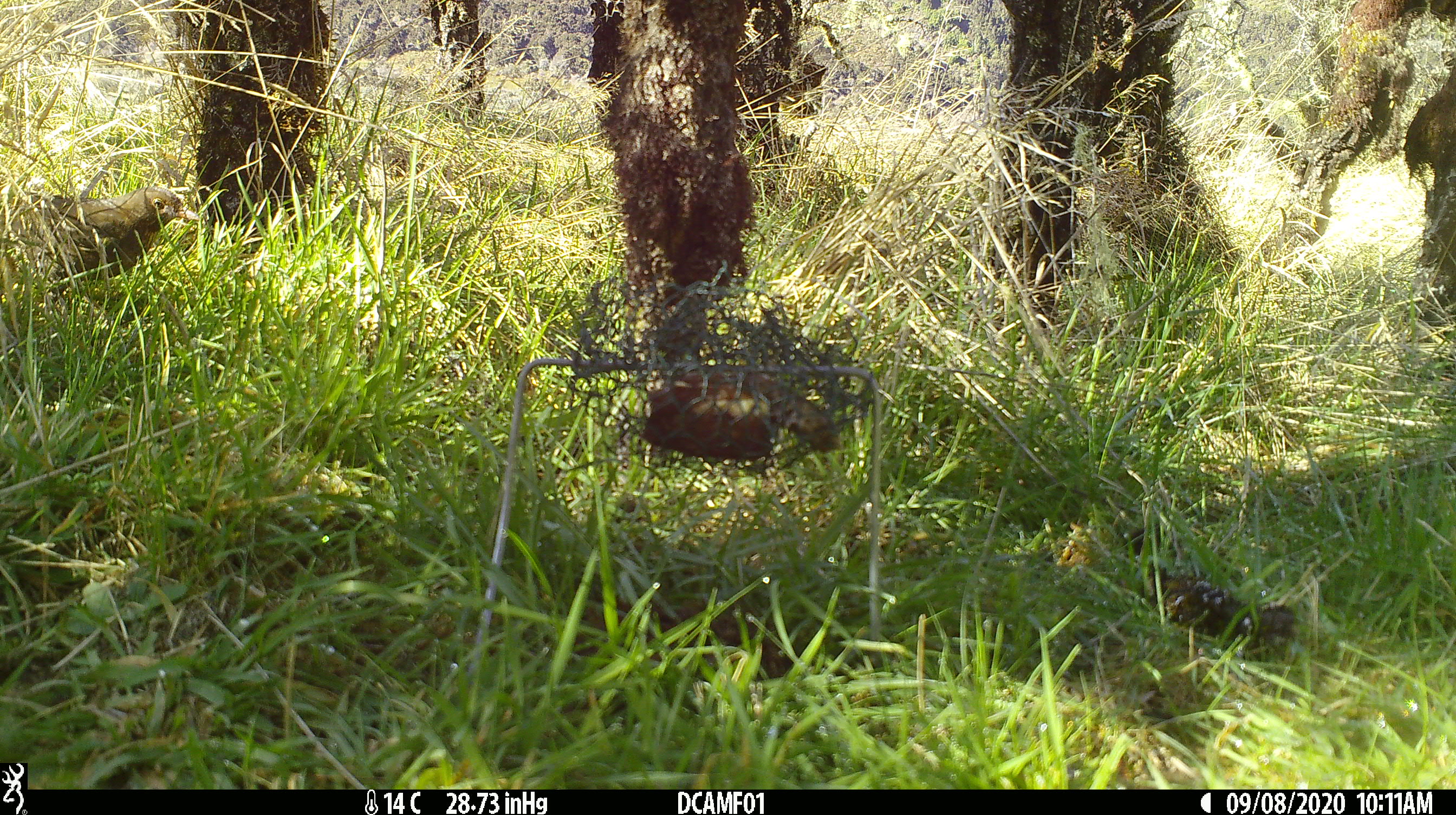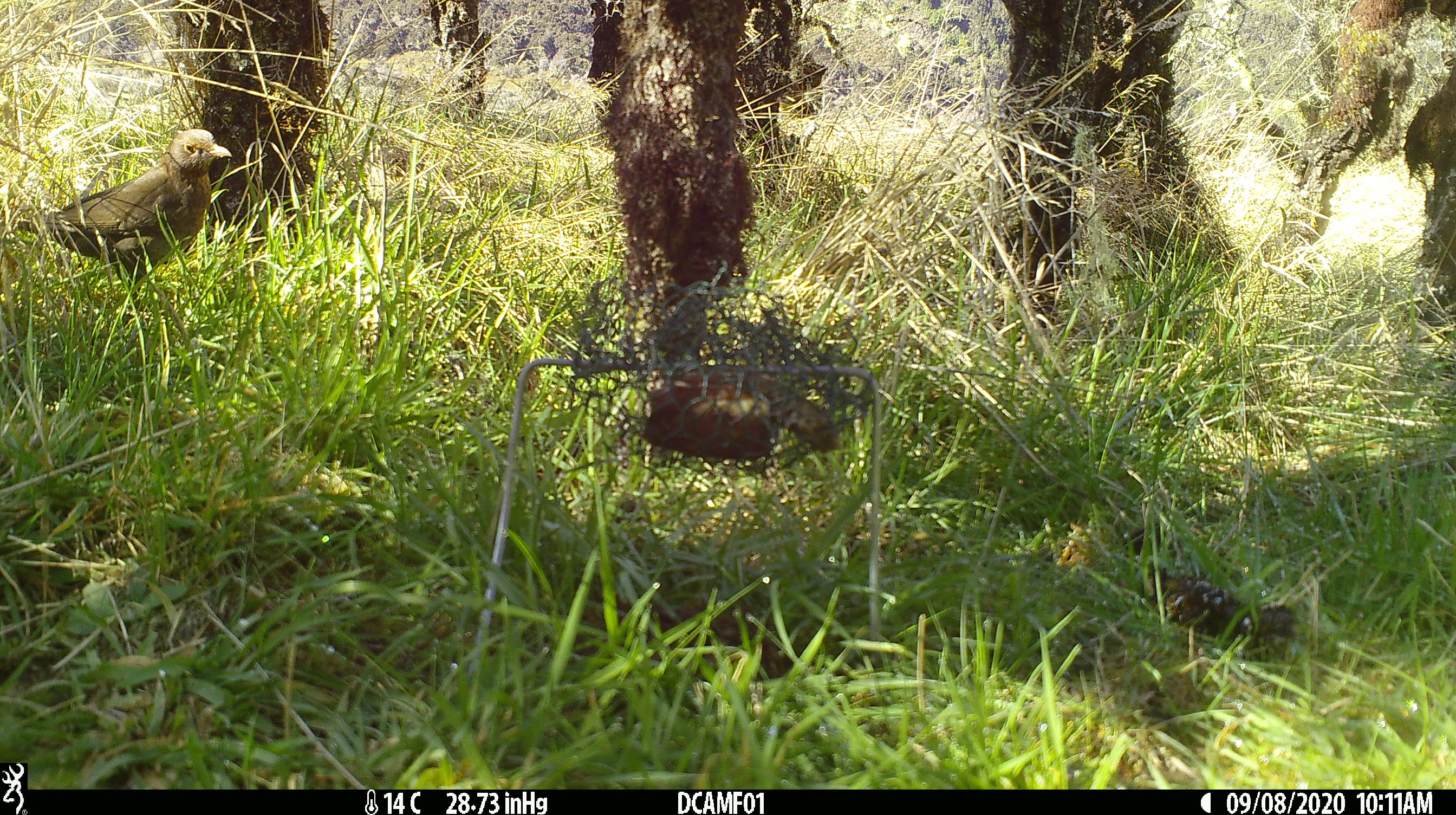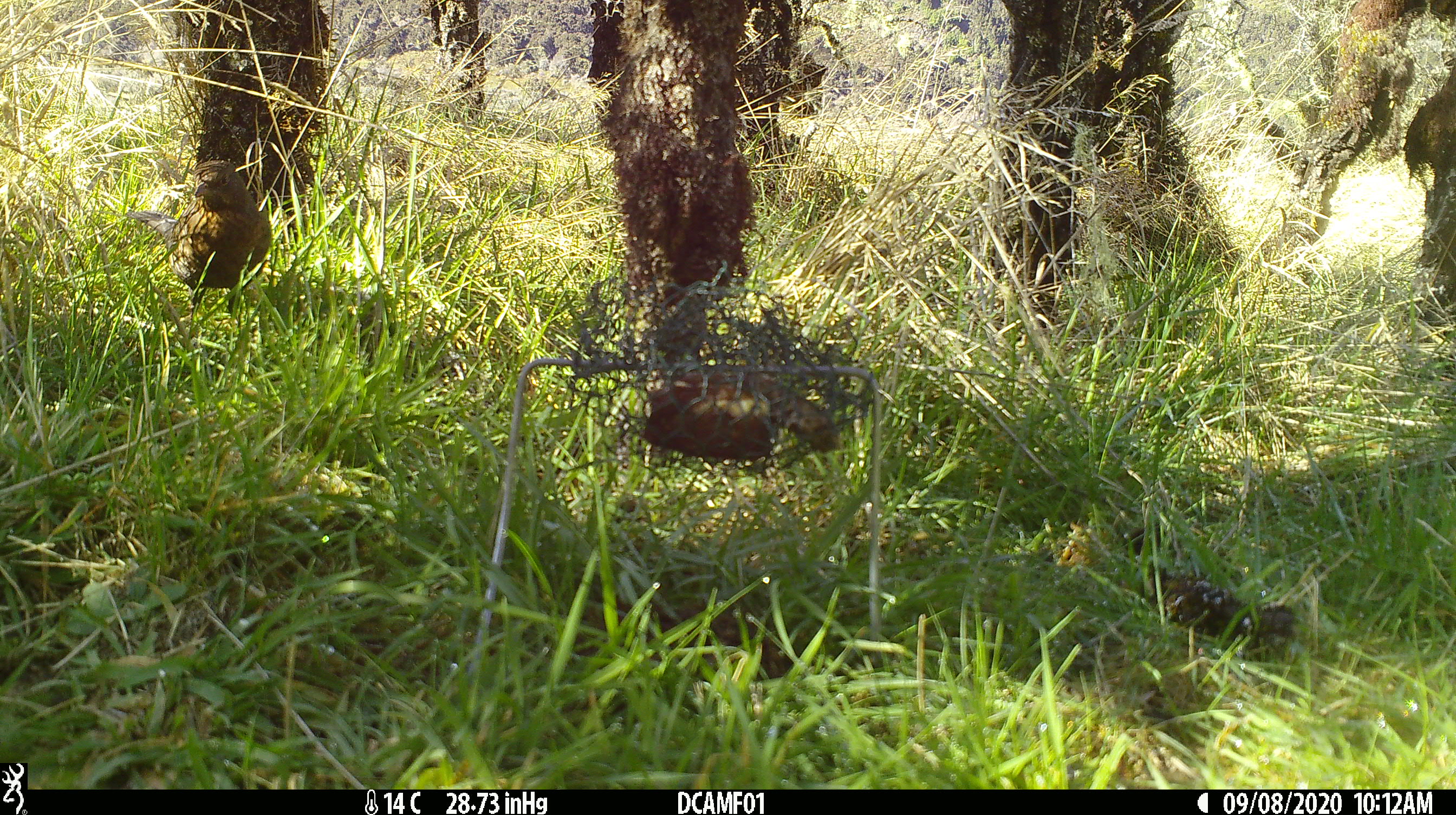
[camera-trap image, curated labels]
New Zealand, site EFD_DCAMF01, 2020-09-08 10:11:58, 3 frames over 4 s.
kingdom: Animalia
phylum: Chordata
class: Aves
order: Passeriformes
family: Turdidae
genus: Turdus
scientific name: Turdus merula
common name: eurasian blackbird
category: blackbird